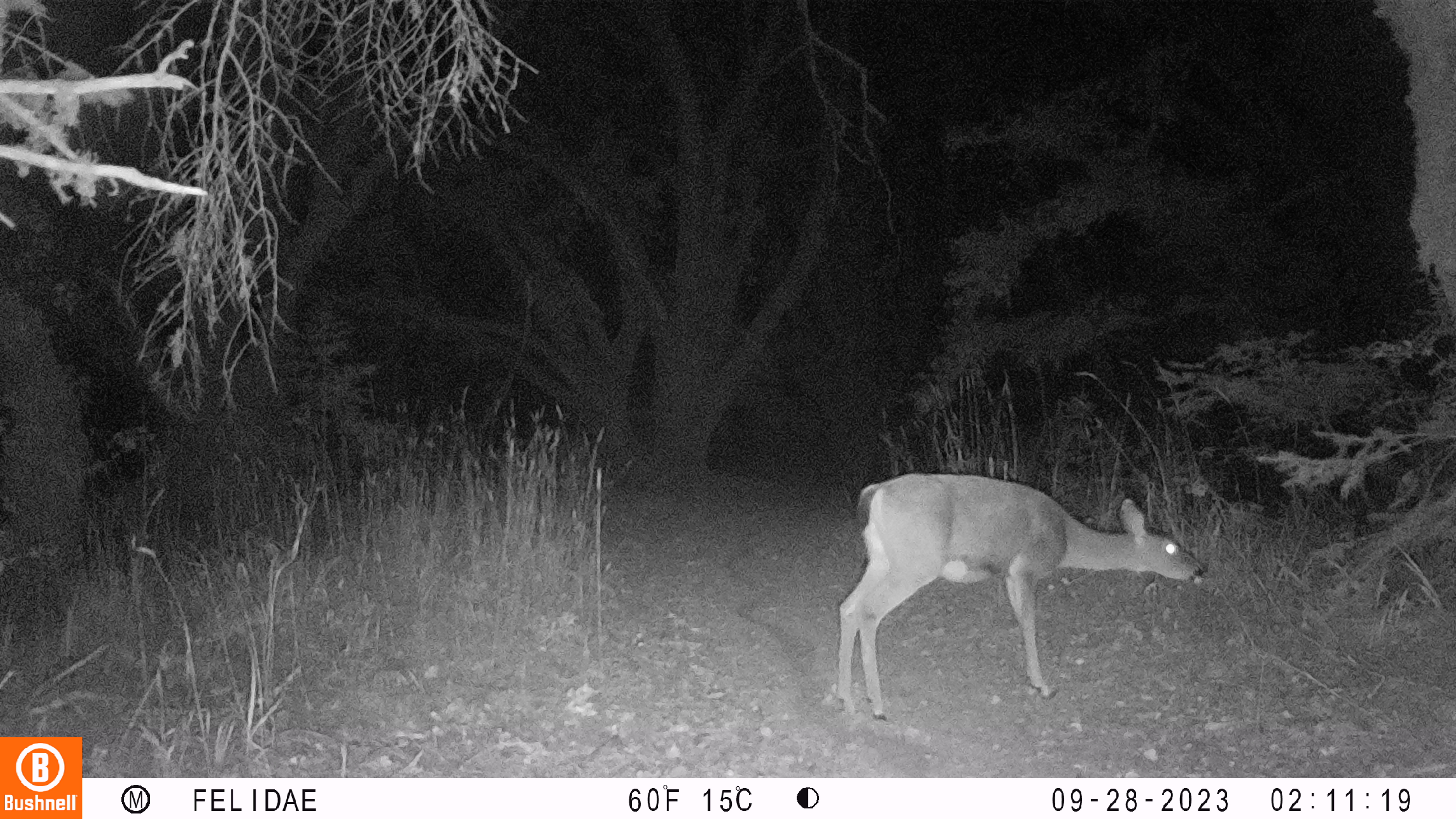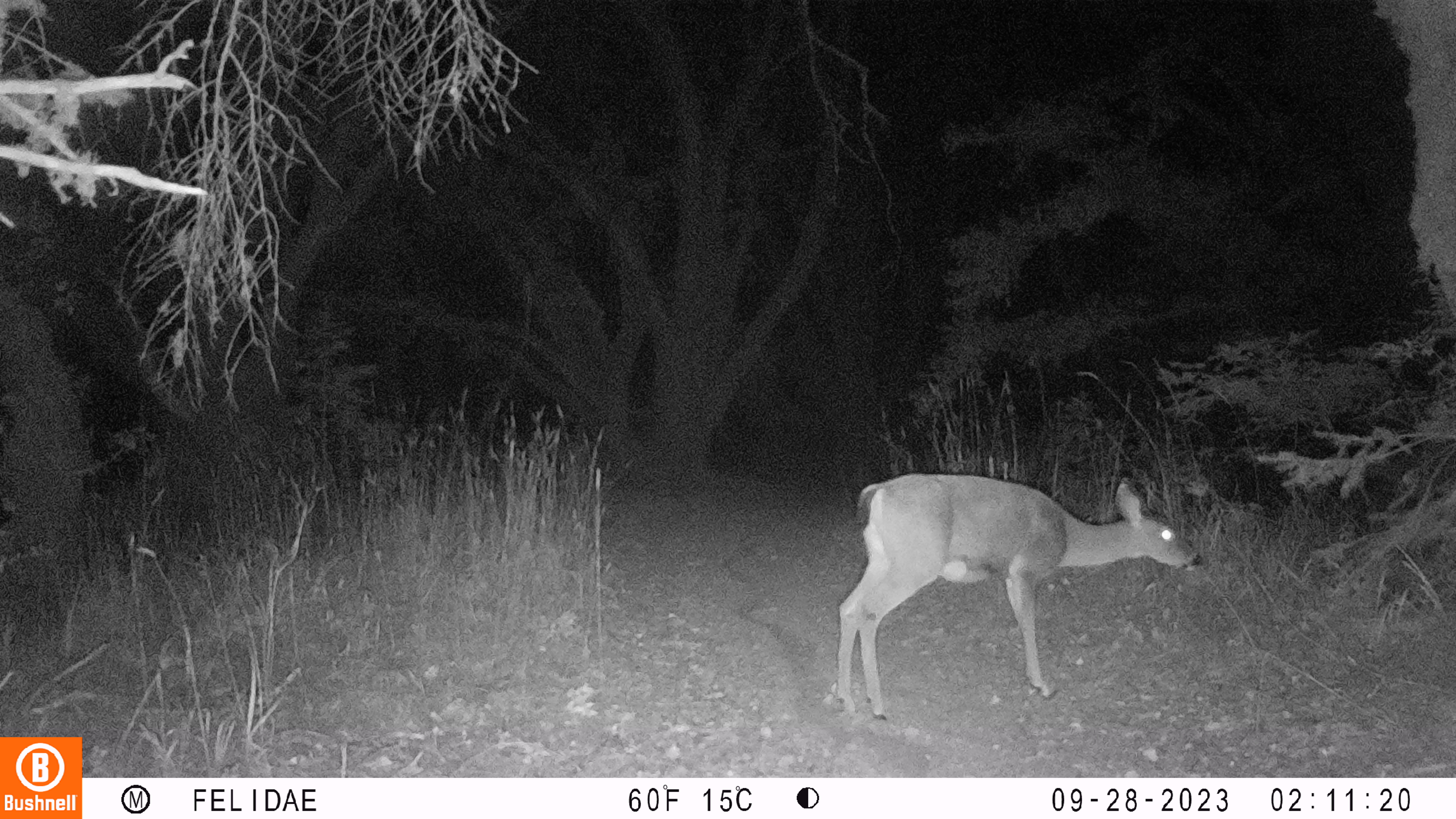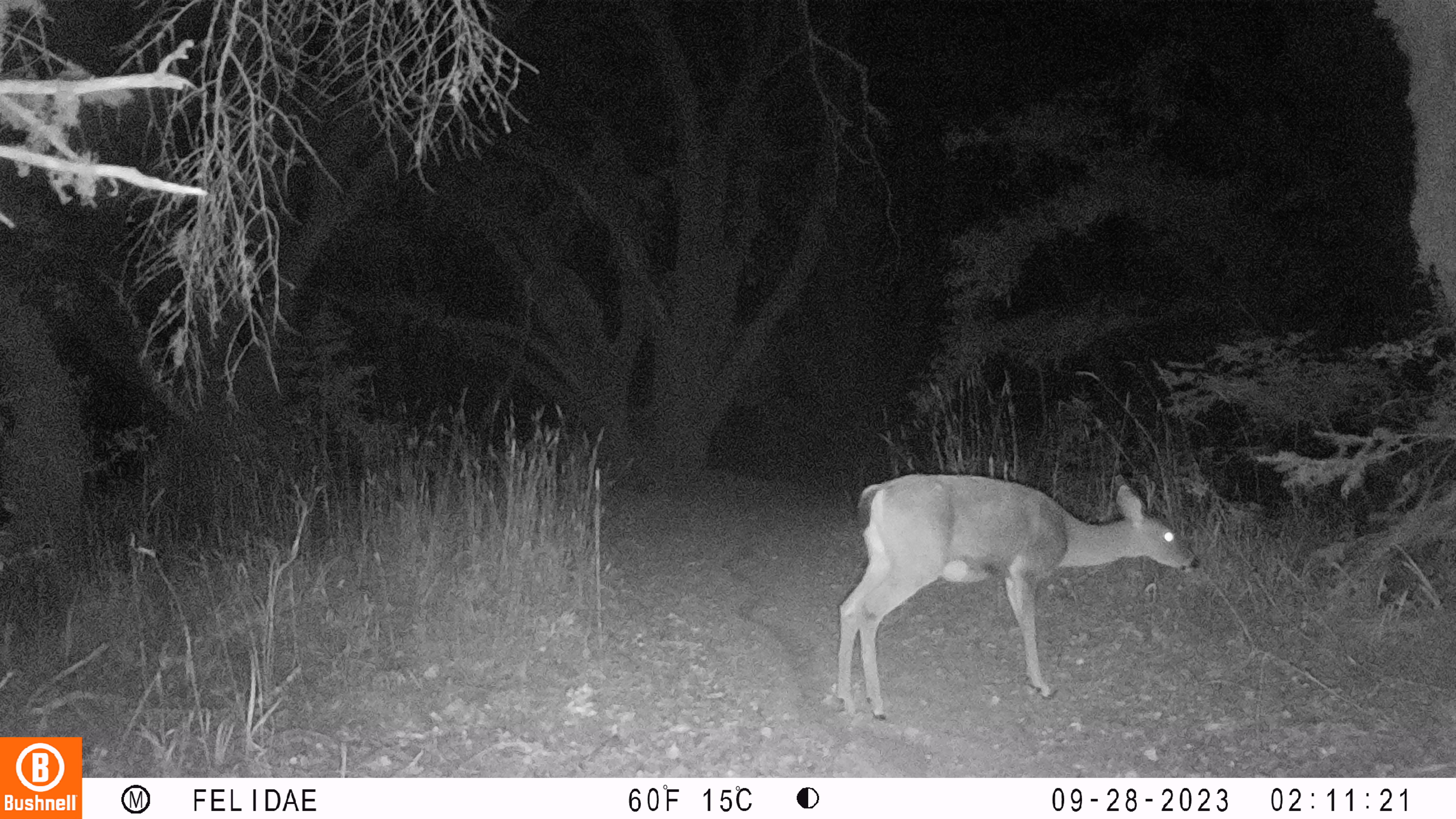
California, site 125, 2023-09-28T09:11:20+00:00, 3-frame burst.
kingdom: Animalia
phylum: Chordata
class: Mammalia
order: Artiodactyla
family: Cervidae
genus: Odocoileus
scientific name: Odocoileus hemionus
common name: mule deer